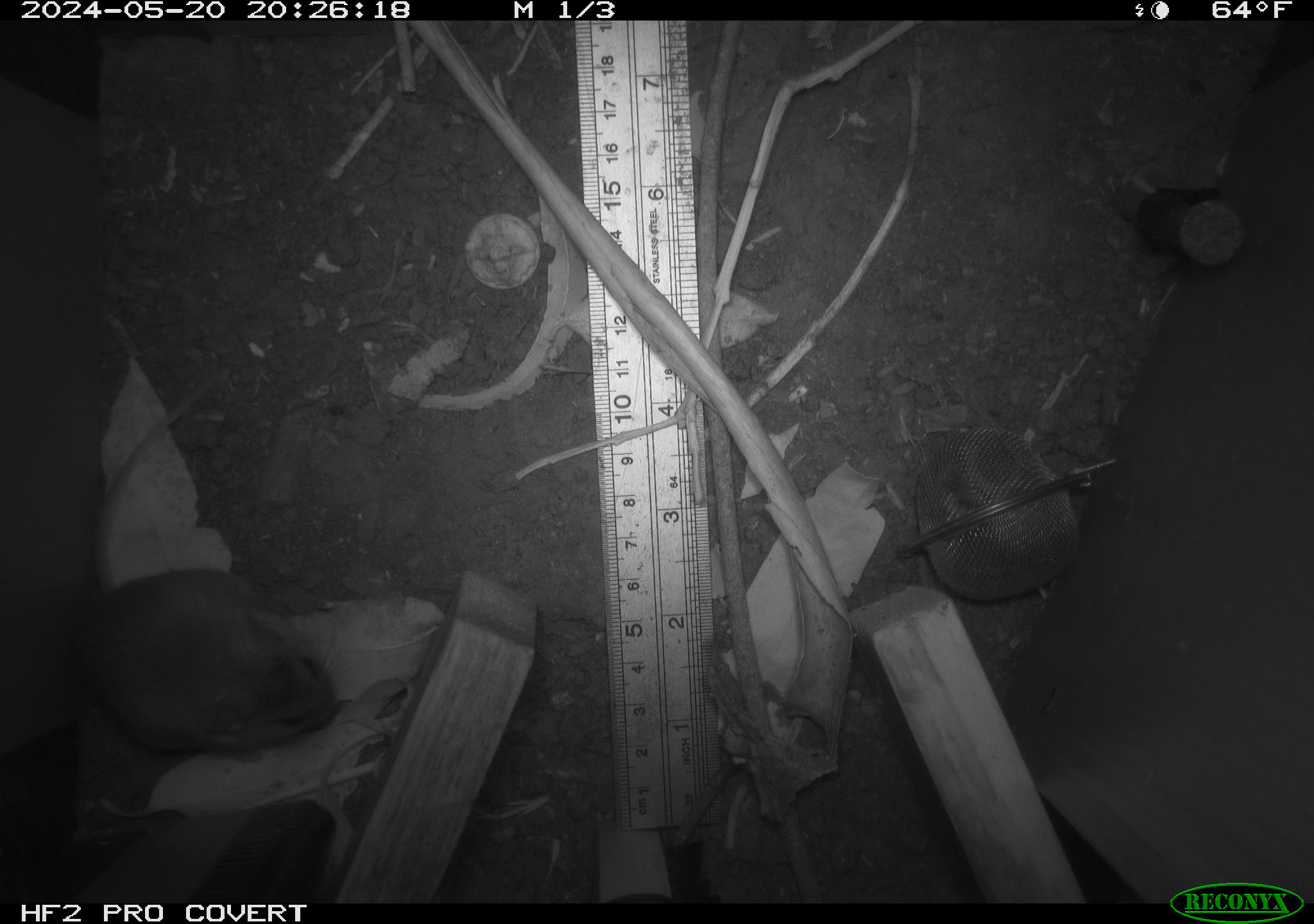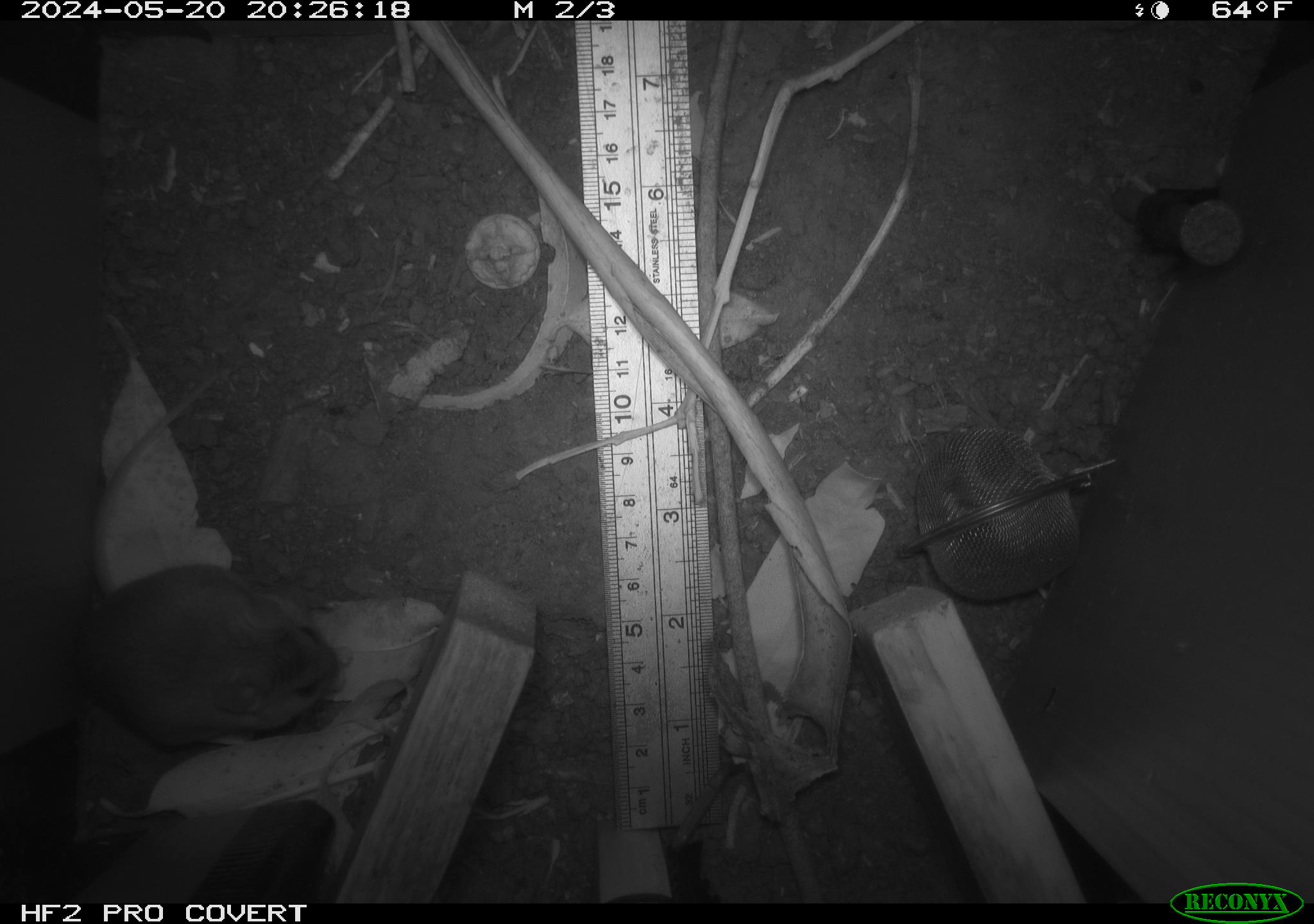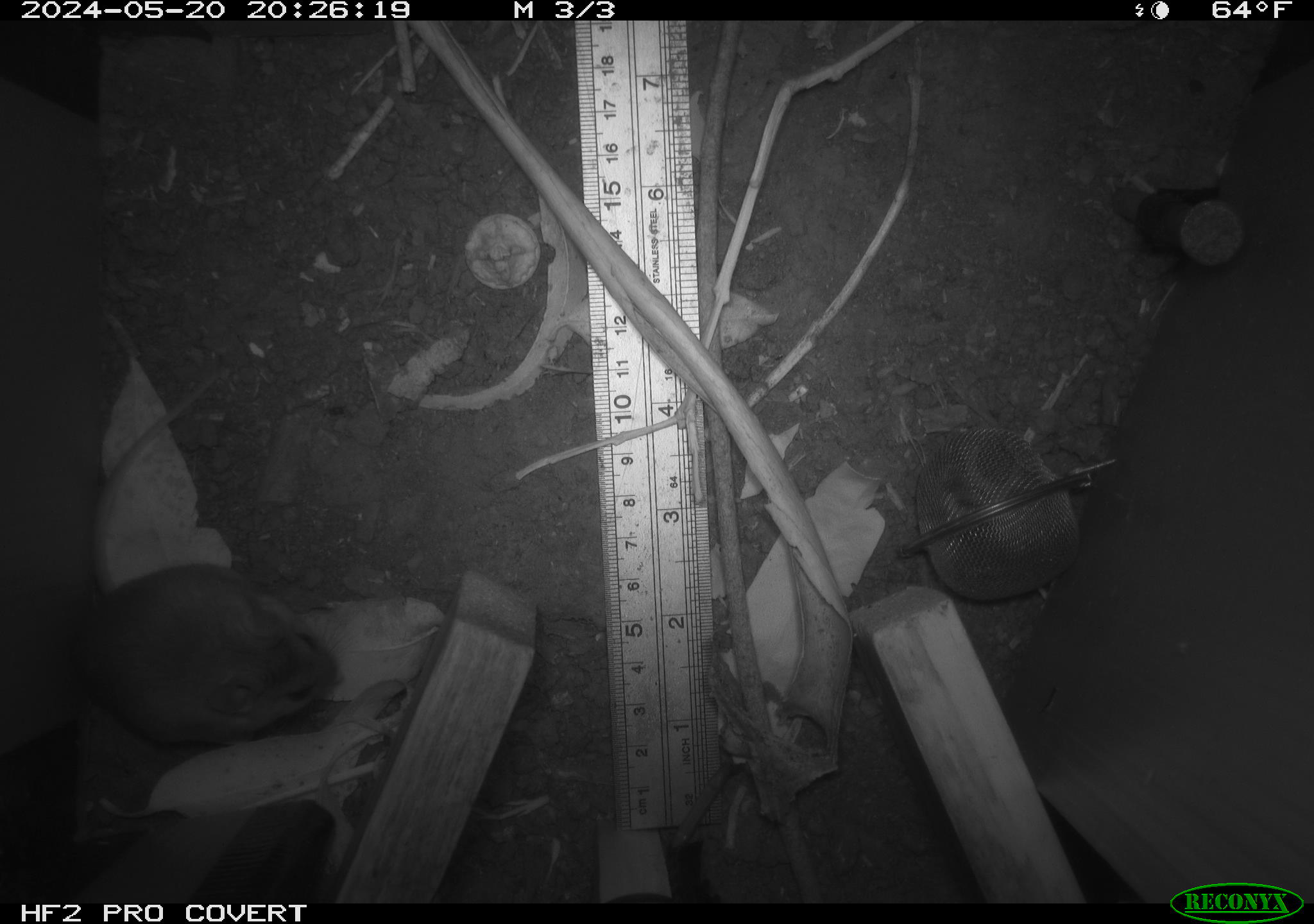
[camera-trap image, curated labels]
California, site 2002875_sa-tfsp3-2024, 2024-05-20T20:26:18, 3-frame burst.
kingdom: Animalia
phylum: Chordata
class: Mammalia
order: Rodentia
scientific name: Rodentia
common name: rodent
Rodent (Rodentia).